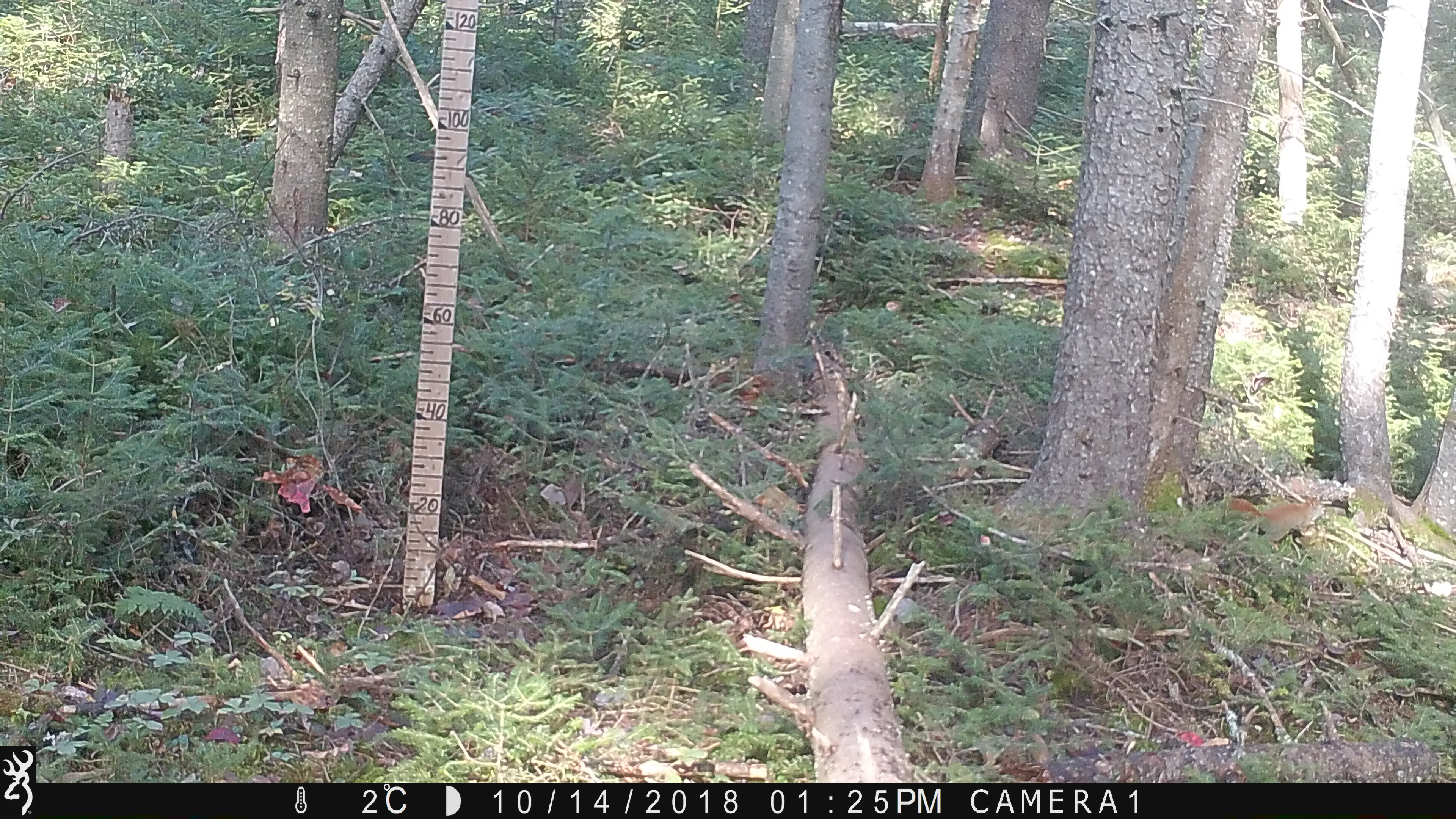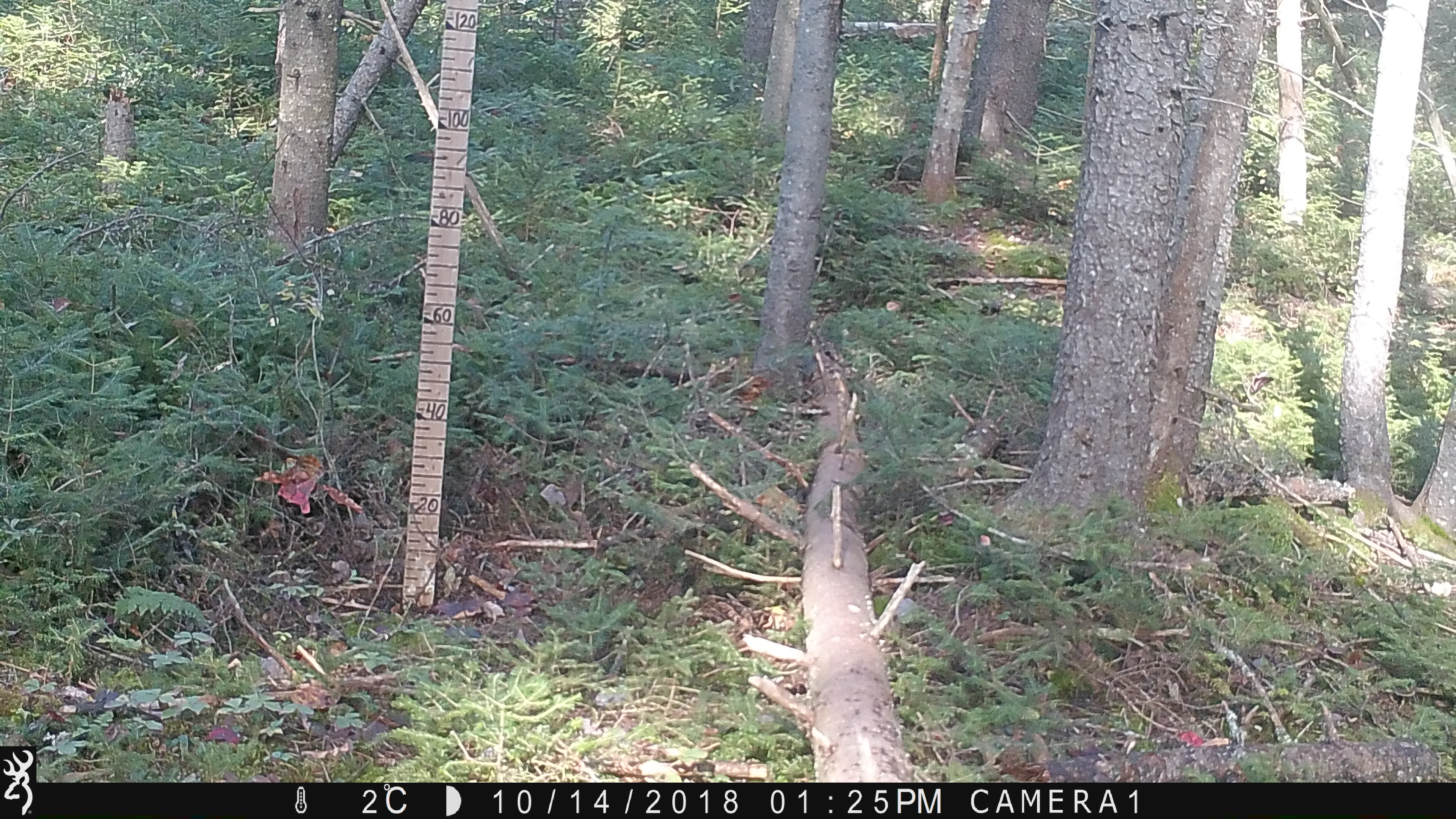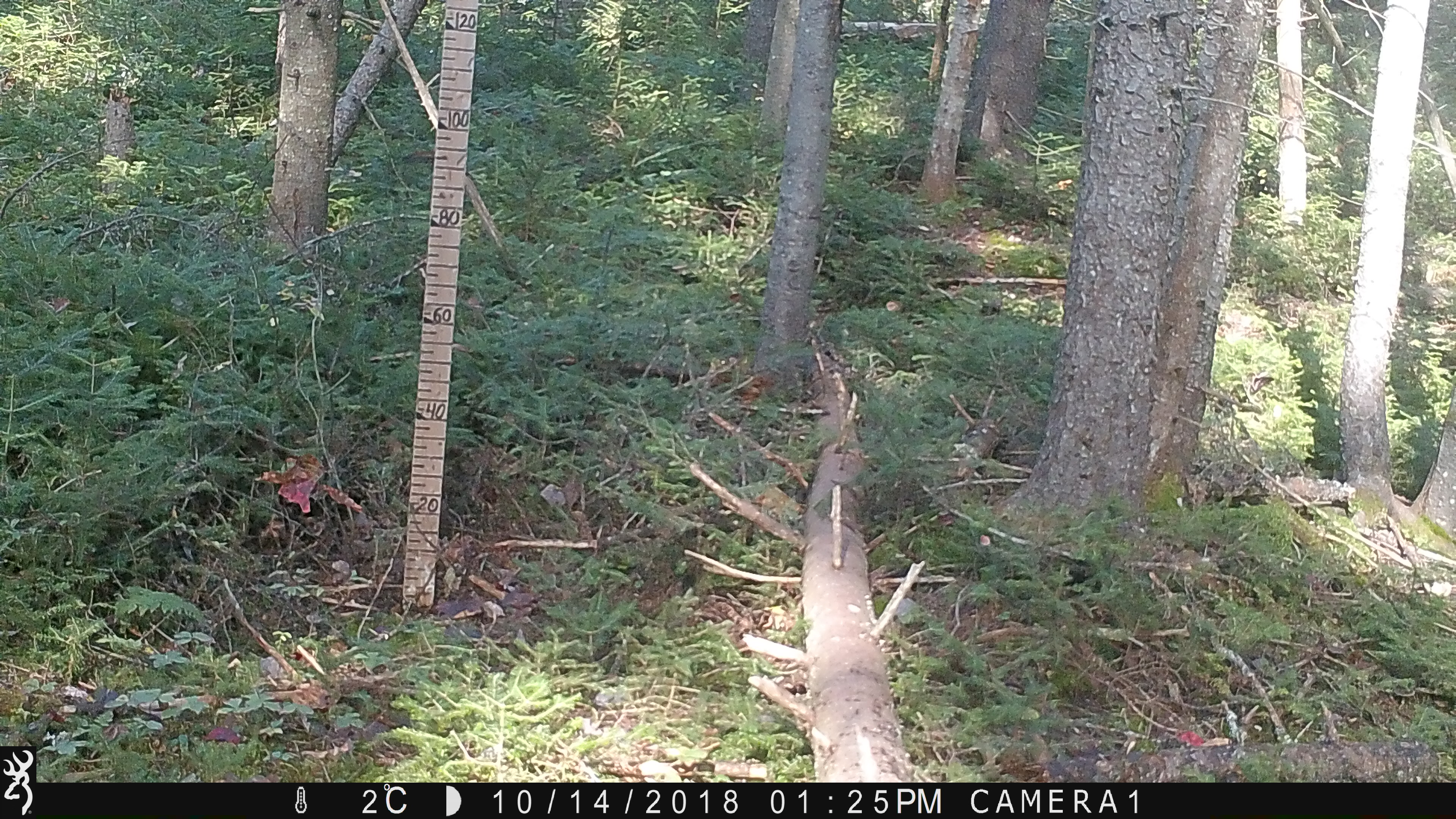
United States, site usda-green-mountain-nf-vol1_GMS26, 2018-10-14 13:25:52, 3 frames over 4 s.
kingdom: Animalia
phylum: Chordata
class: Mammalia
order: Rodentia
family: Sciuridae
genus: Tamiasciurus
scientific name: Tamiasciurus hudsonicus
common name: red squirrel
Red squirrel (Tamiasciurus hudsonicus).